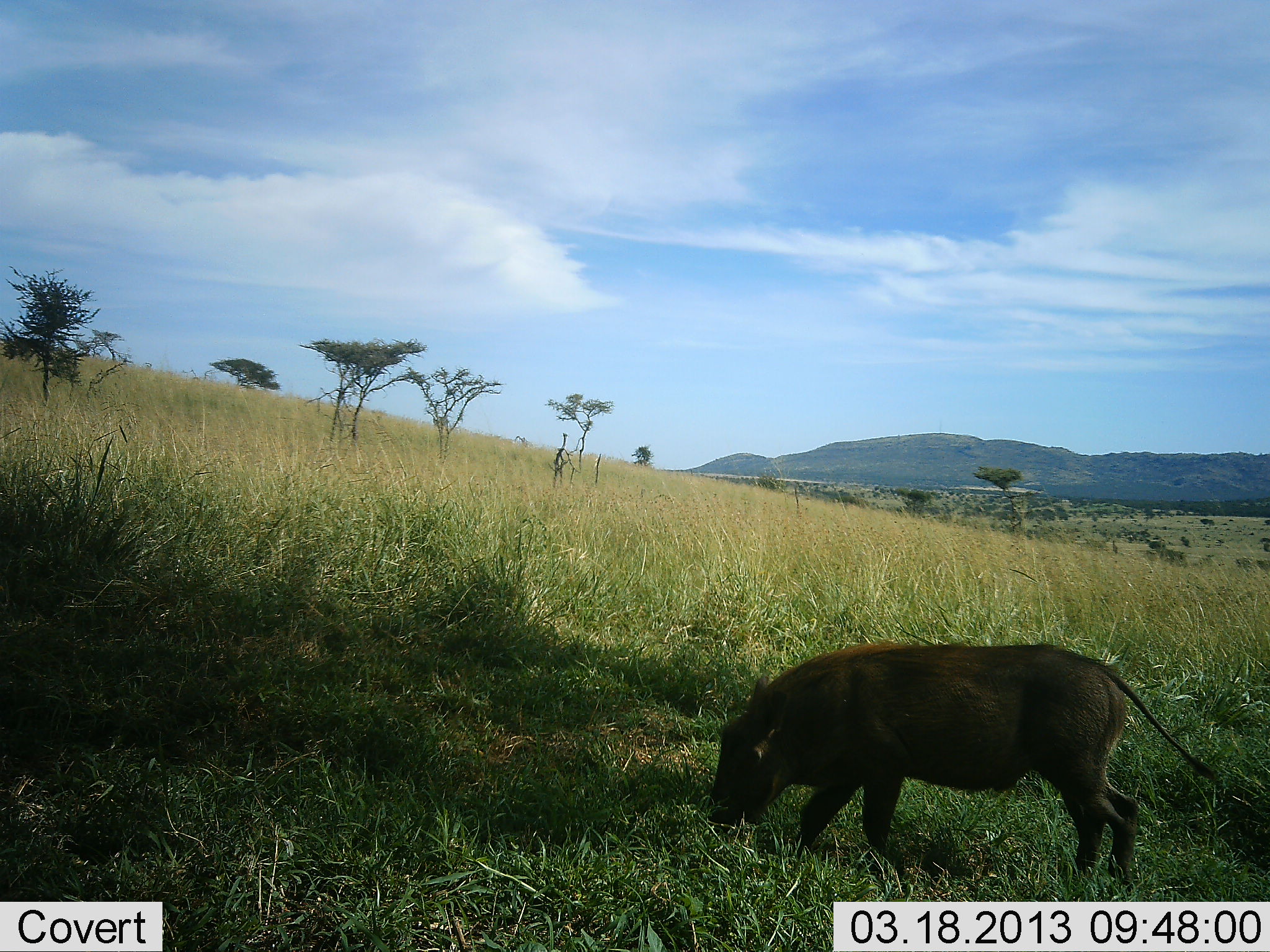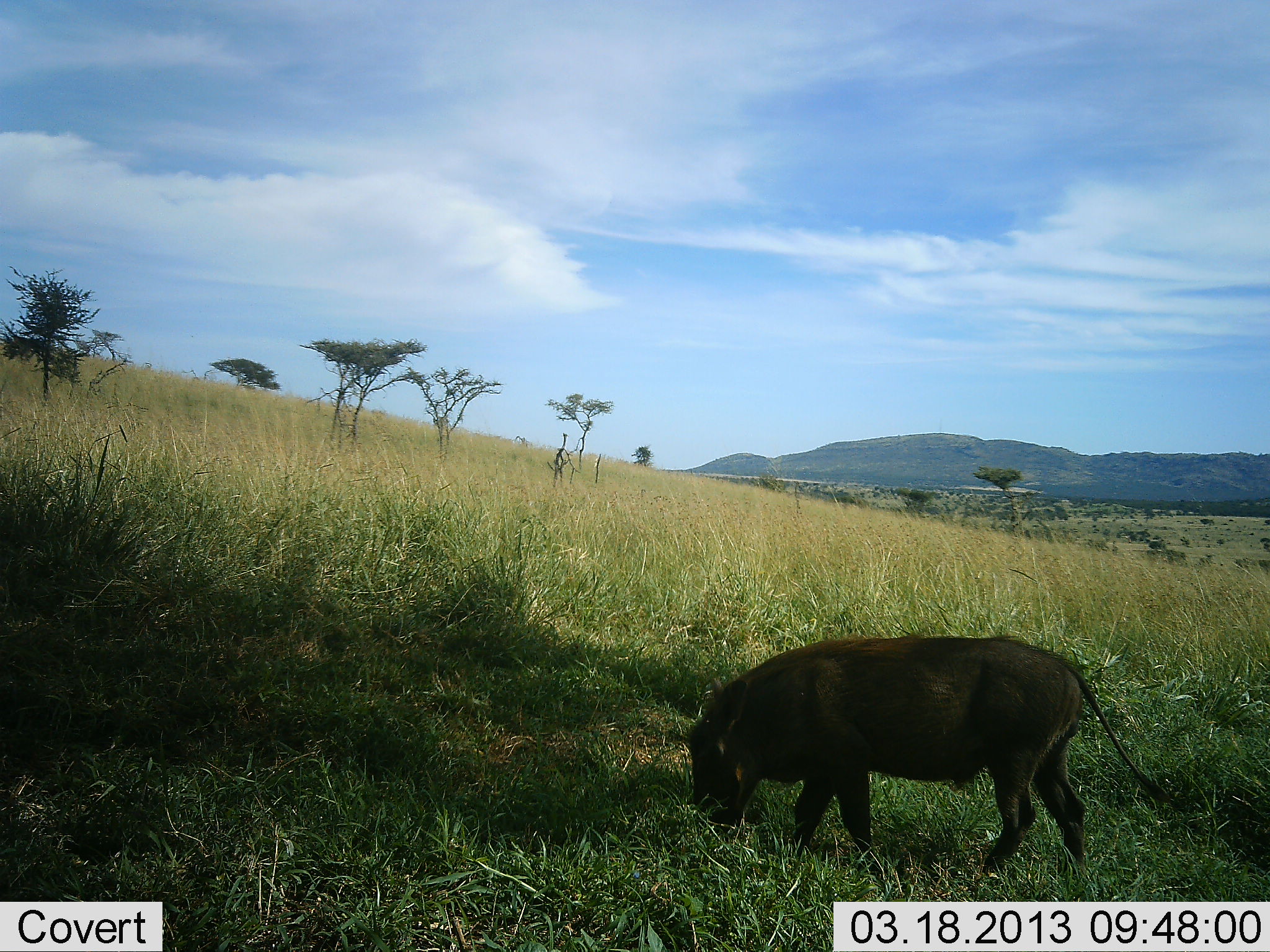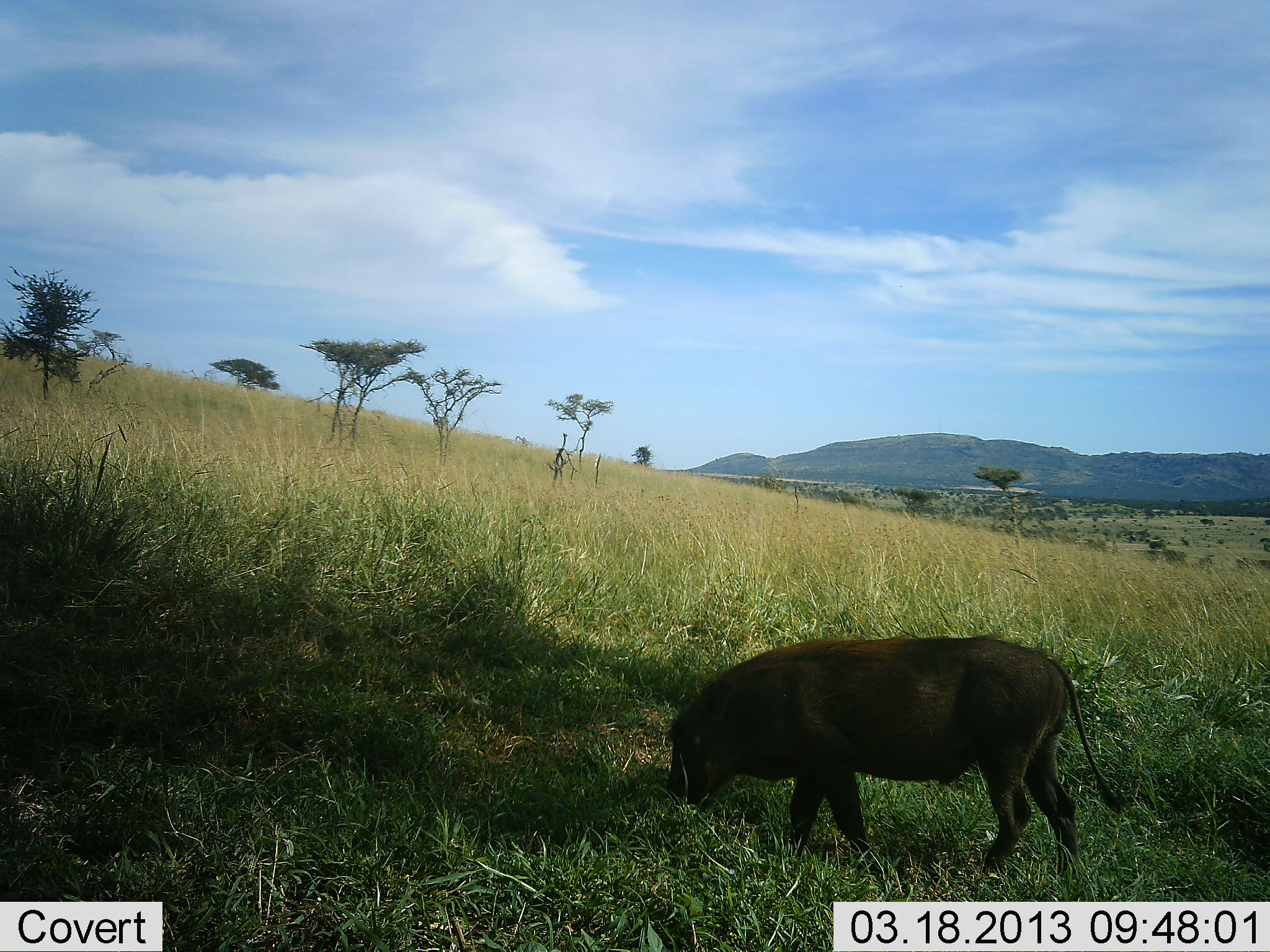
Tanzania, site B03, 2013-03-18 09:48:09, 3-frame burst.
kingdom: Animalia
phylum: Chordata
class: Mammalia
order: Artiodactyla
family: Suidae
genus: Phacochoerus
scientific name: Phacochoerus africanus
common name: warthog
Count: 1.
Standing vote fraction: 18%.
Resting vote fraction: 0%.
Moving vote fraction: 13%.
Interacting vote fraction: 0%.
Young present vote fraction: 0%.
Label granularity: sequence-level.